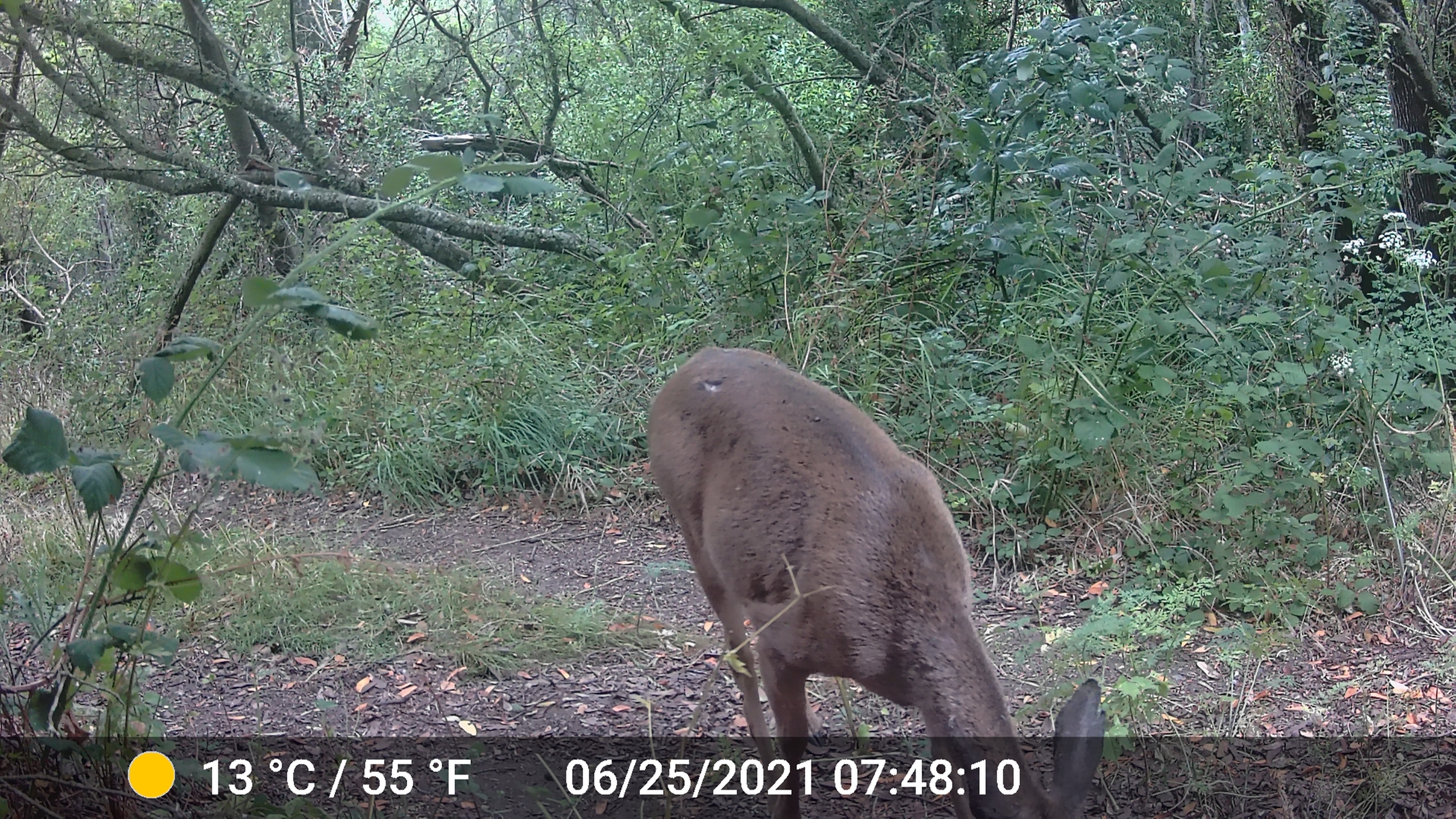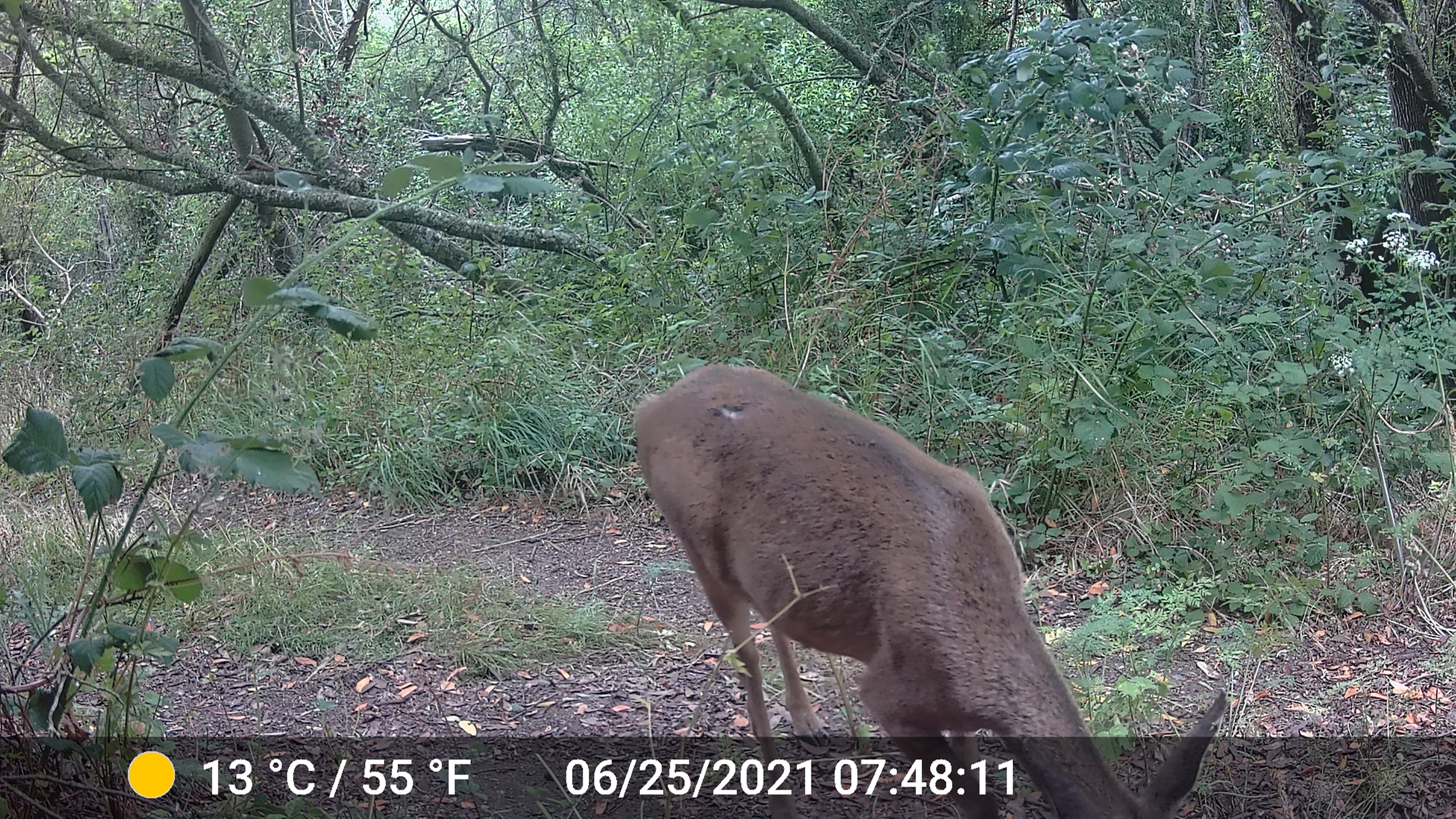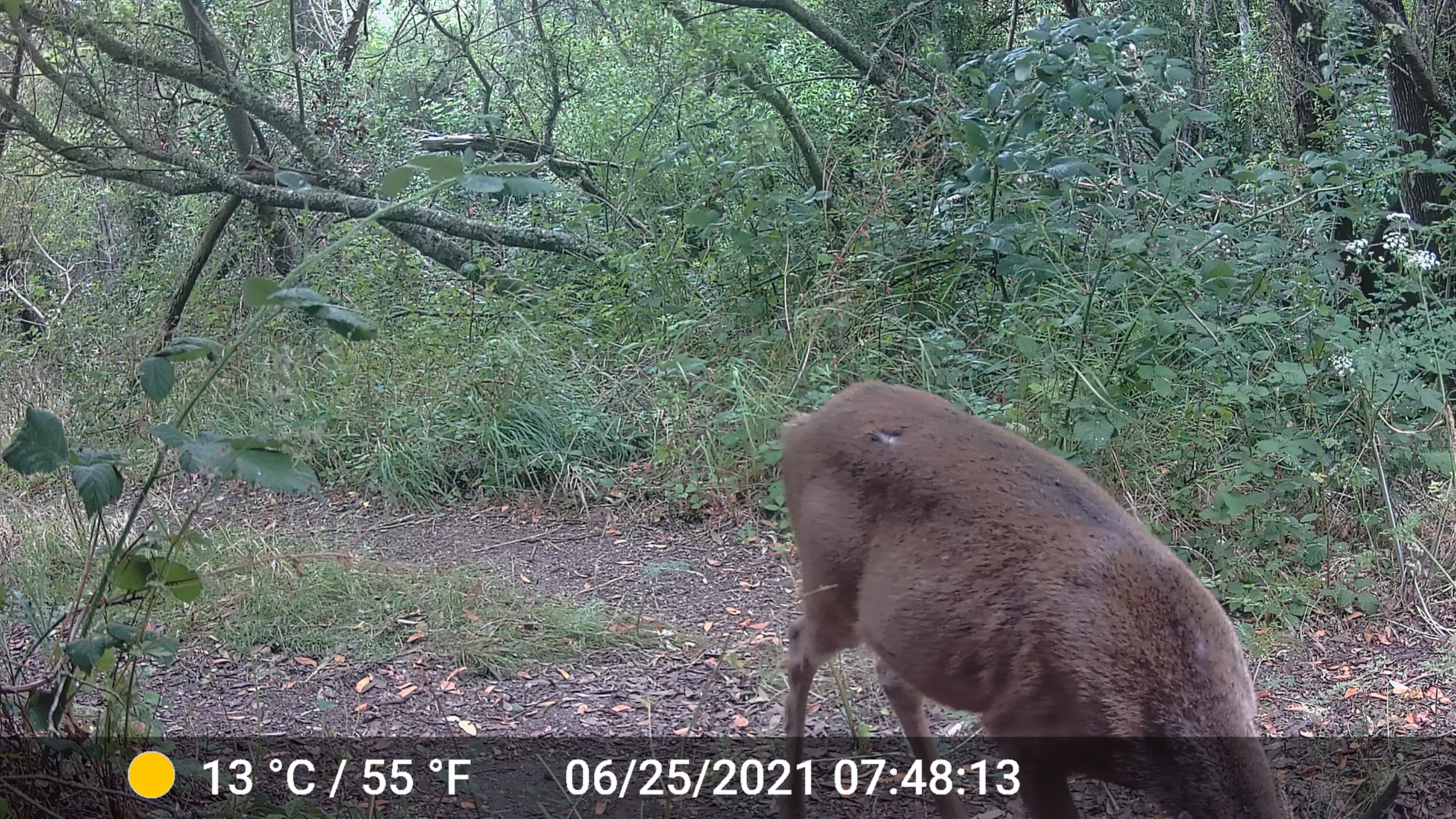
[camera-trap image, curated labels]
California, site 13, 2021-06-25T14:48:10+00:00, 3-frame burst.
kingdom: Animalia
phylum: Chordata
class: Mammalia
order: Artiodactyla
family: Cervidae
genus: Odocoileus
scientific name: Odocoileus hemionus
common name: mule deer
Mule deer (Odocoileus hemionus).